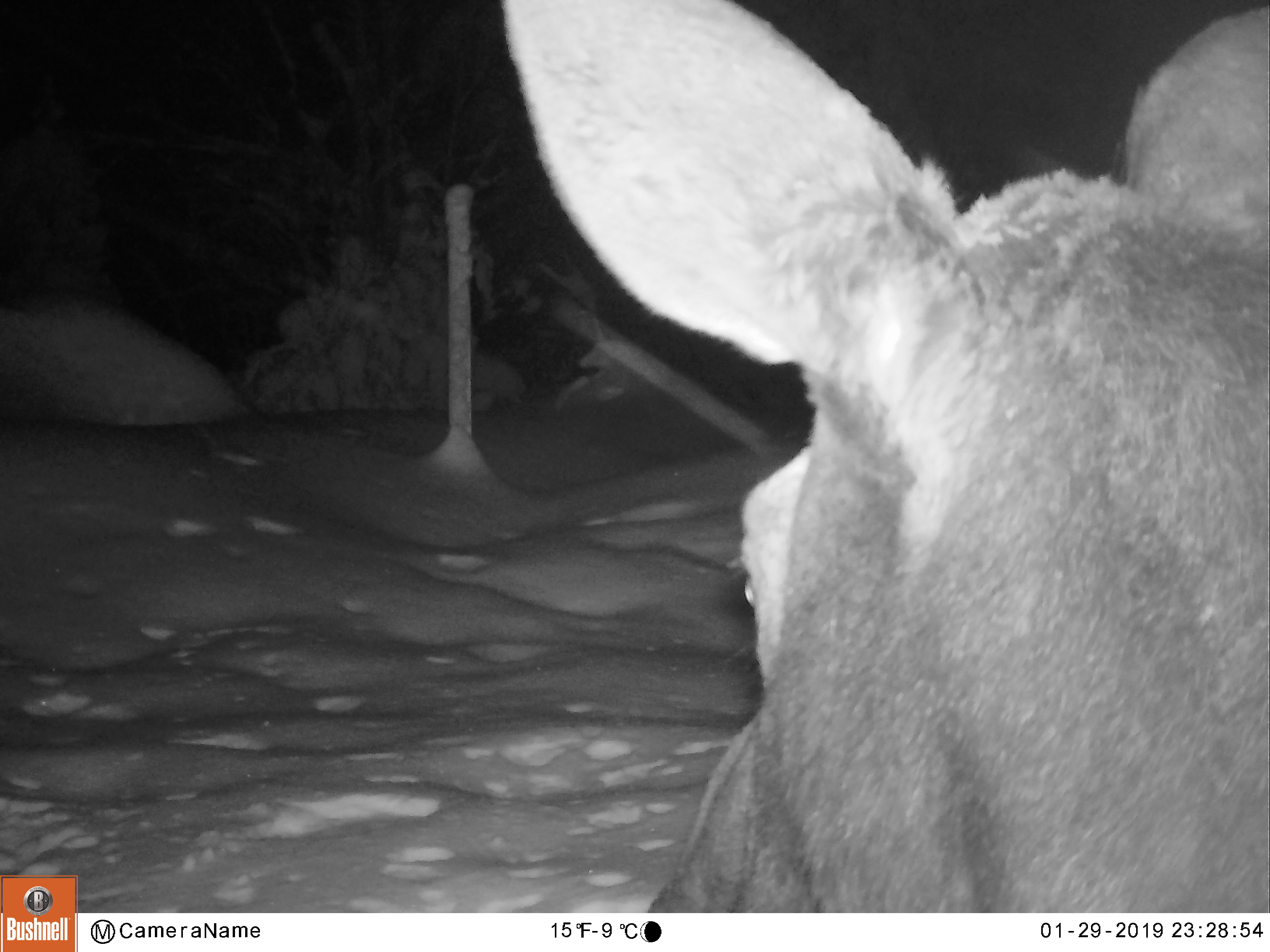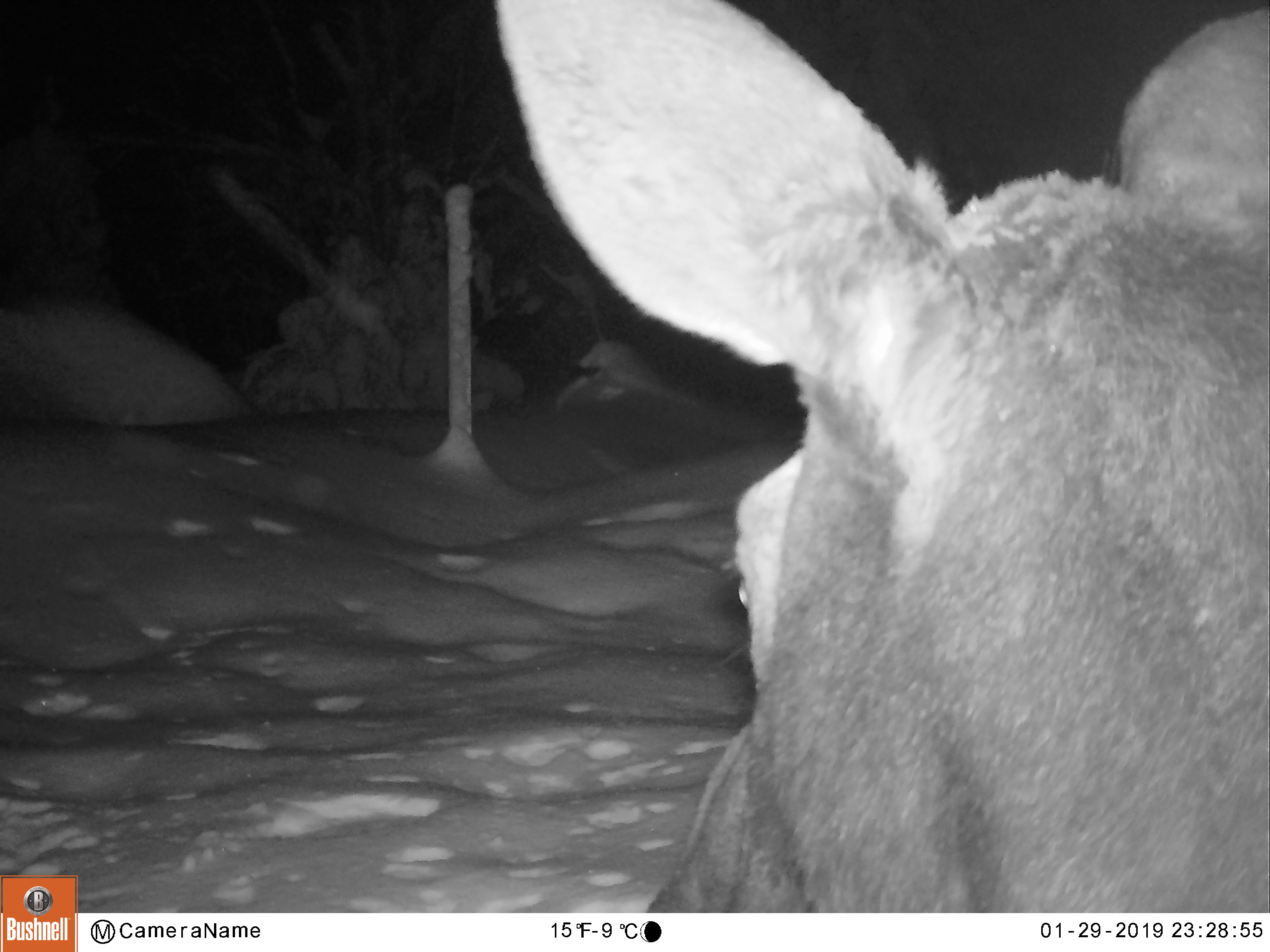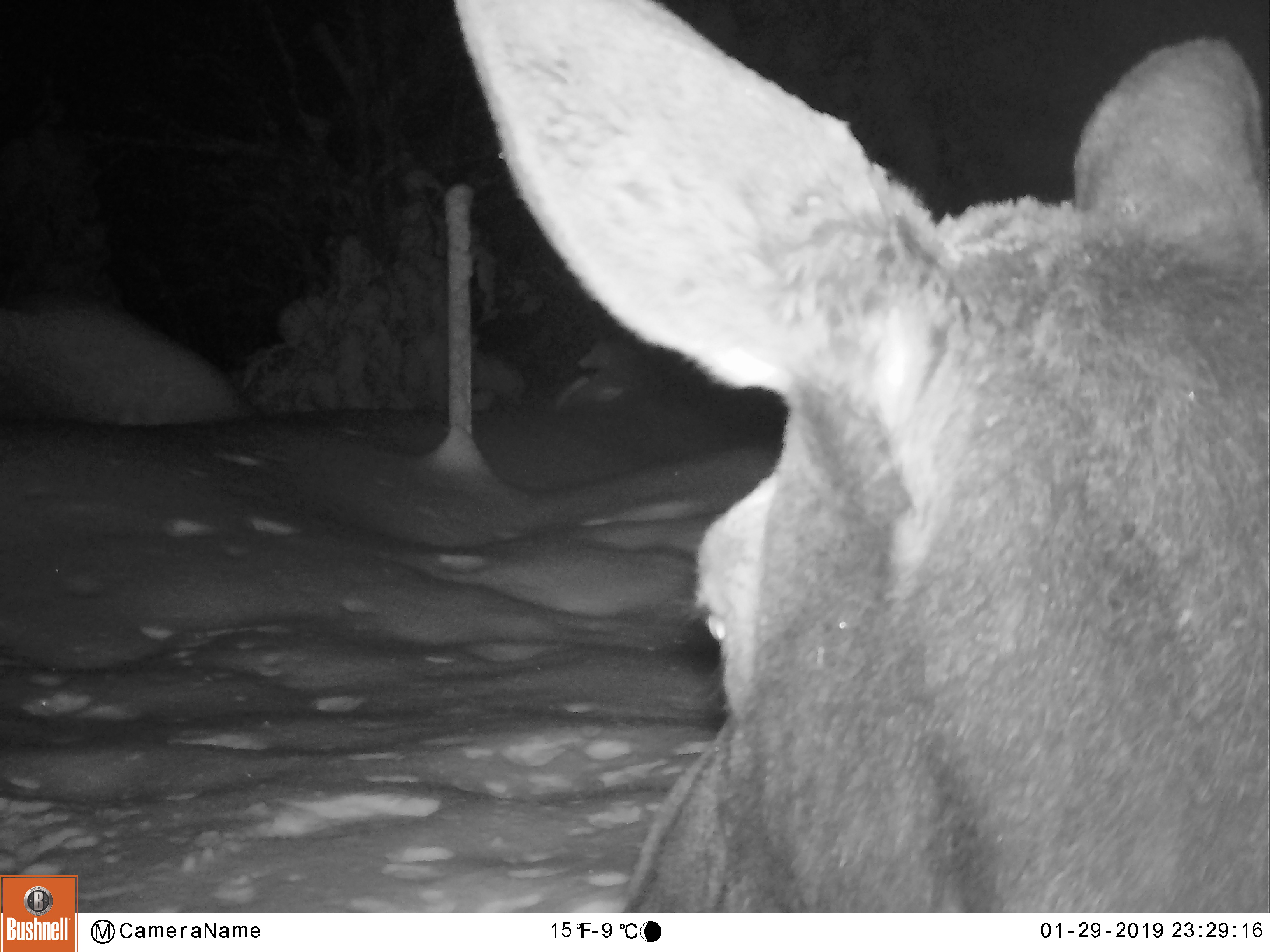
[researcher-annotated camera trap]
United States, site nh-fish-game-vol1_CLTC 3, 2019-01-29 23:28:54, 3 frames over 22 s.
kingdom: Animalia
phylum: Chordata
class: Mammalia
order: Artiodactyla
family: Cervidae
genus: Alces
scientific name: Alces alces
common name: moose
Moose (Alces alces).